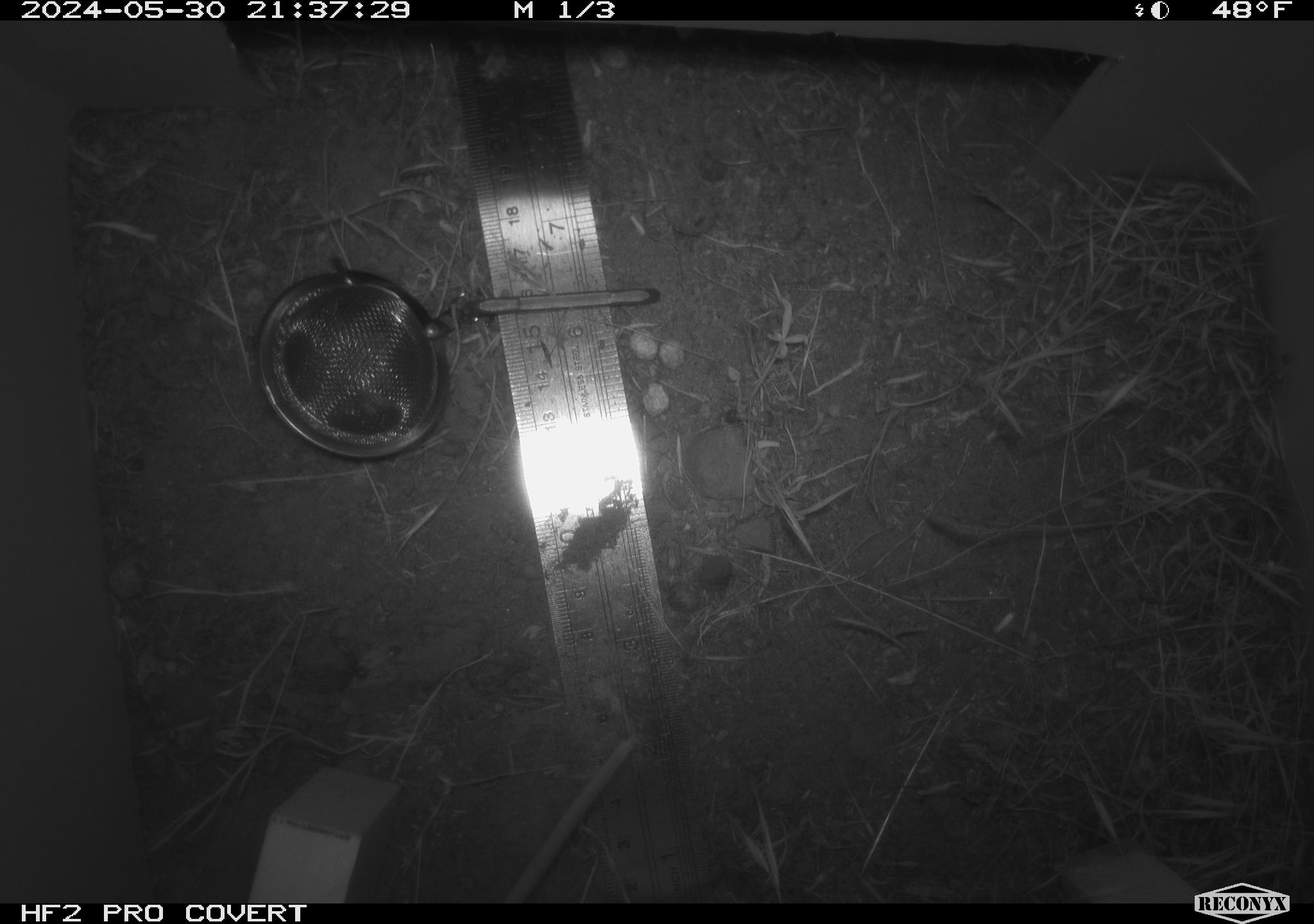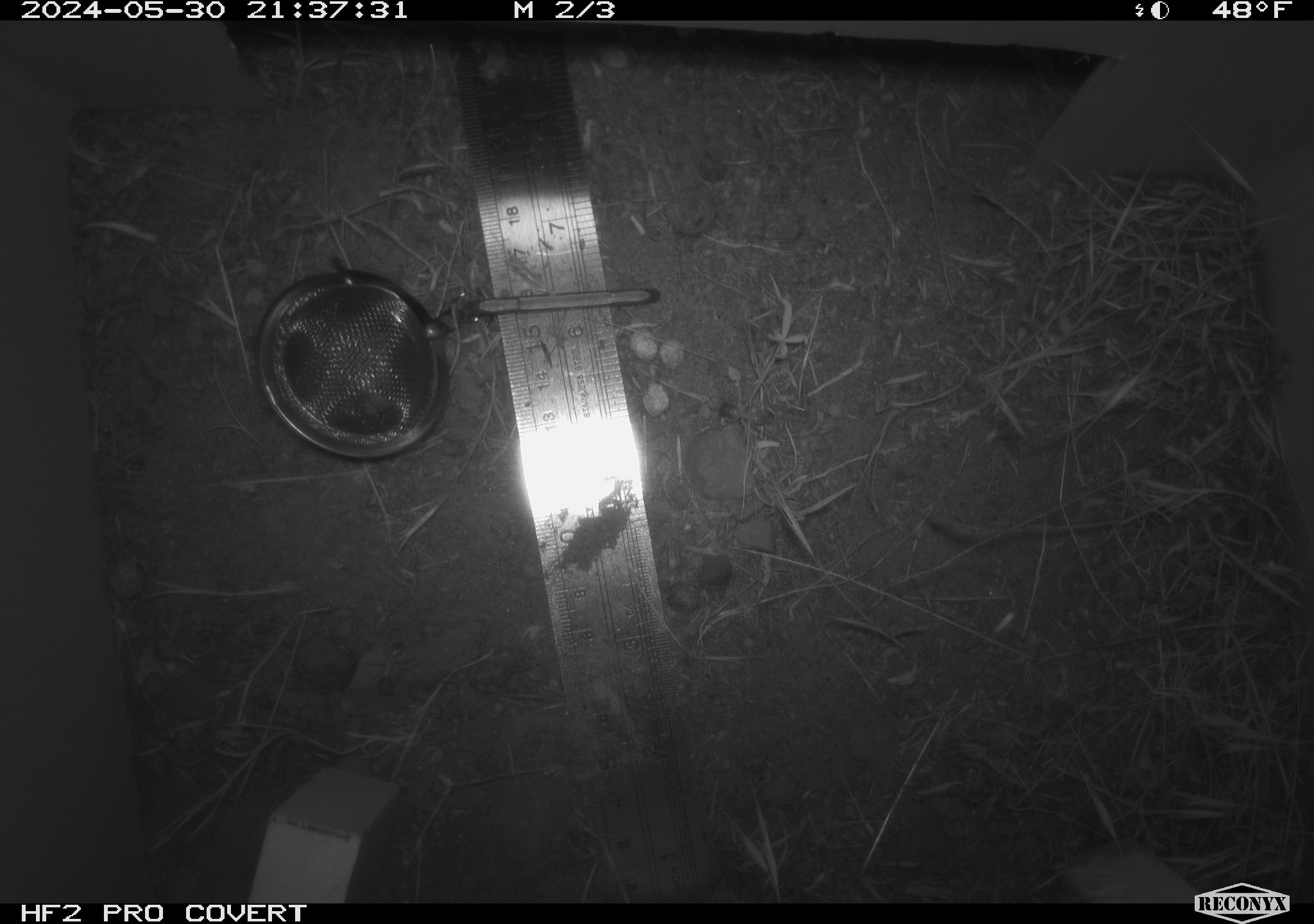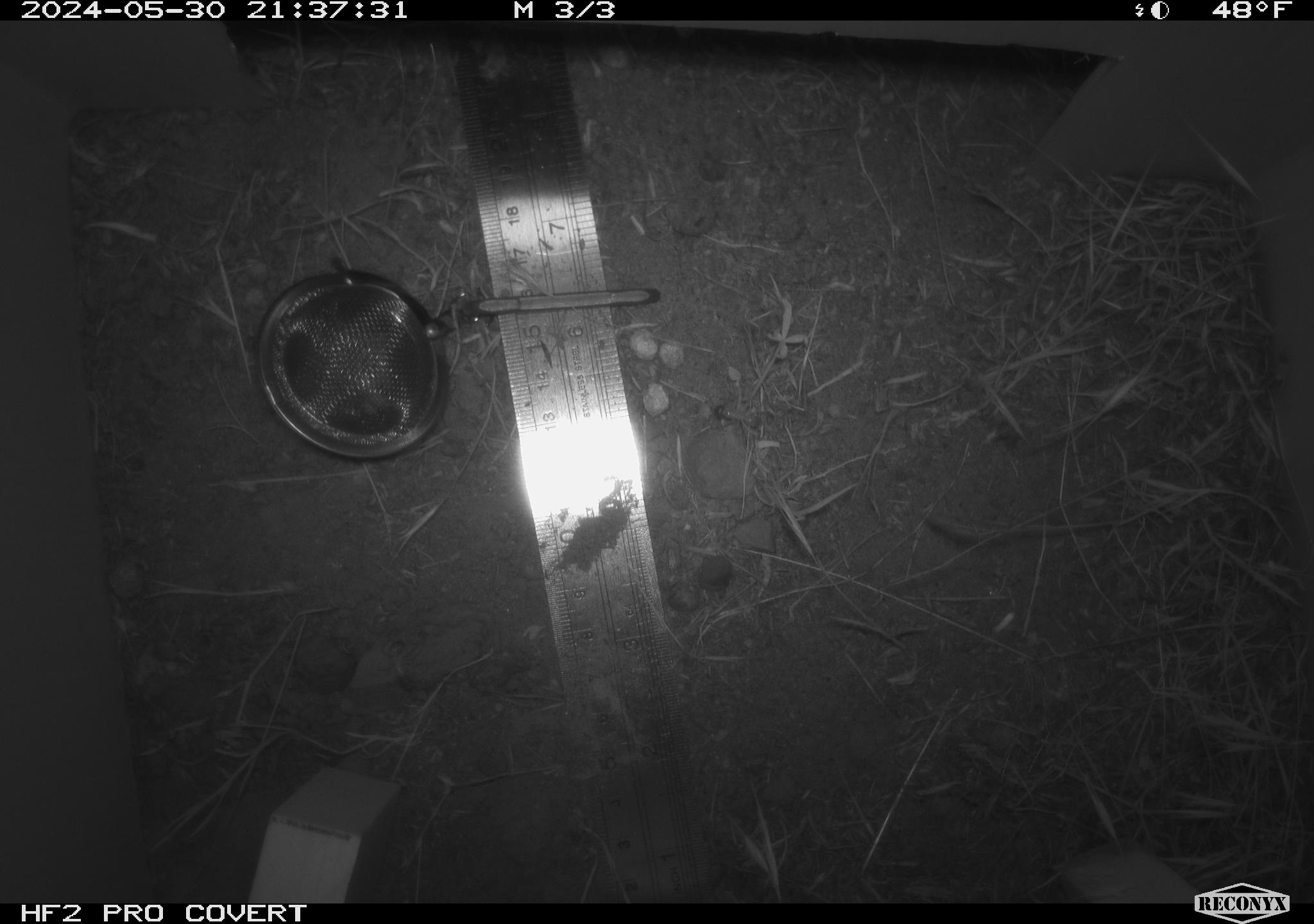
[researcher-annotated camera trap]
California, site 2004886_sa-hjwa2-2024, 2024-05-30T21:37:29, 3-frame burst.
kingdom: Animalia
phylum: Chordata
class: Mammalia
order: Rodentia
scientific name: Rodentia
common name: rodent